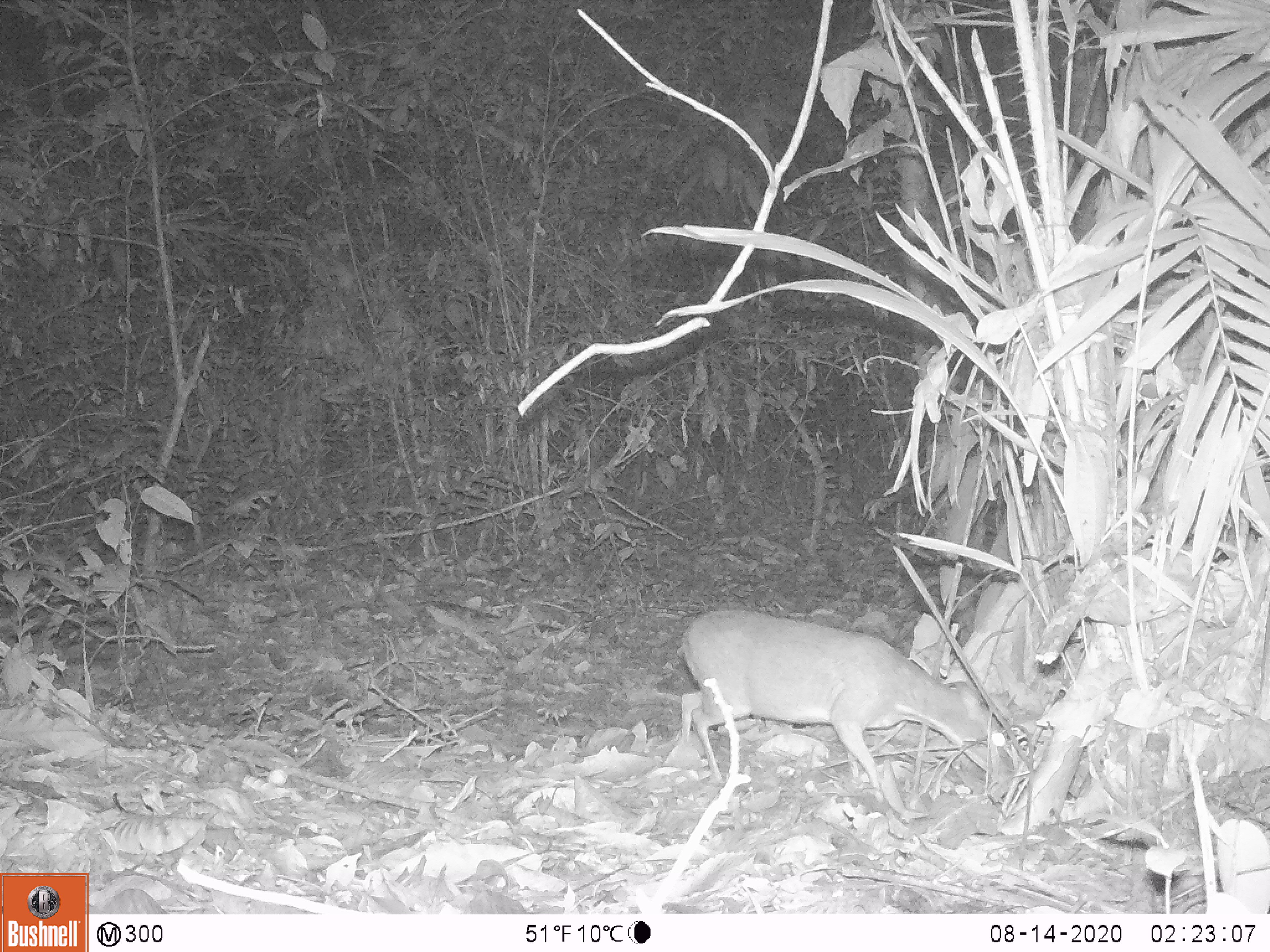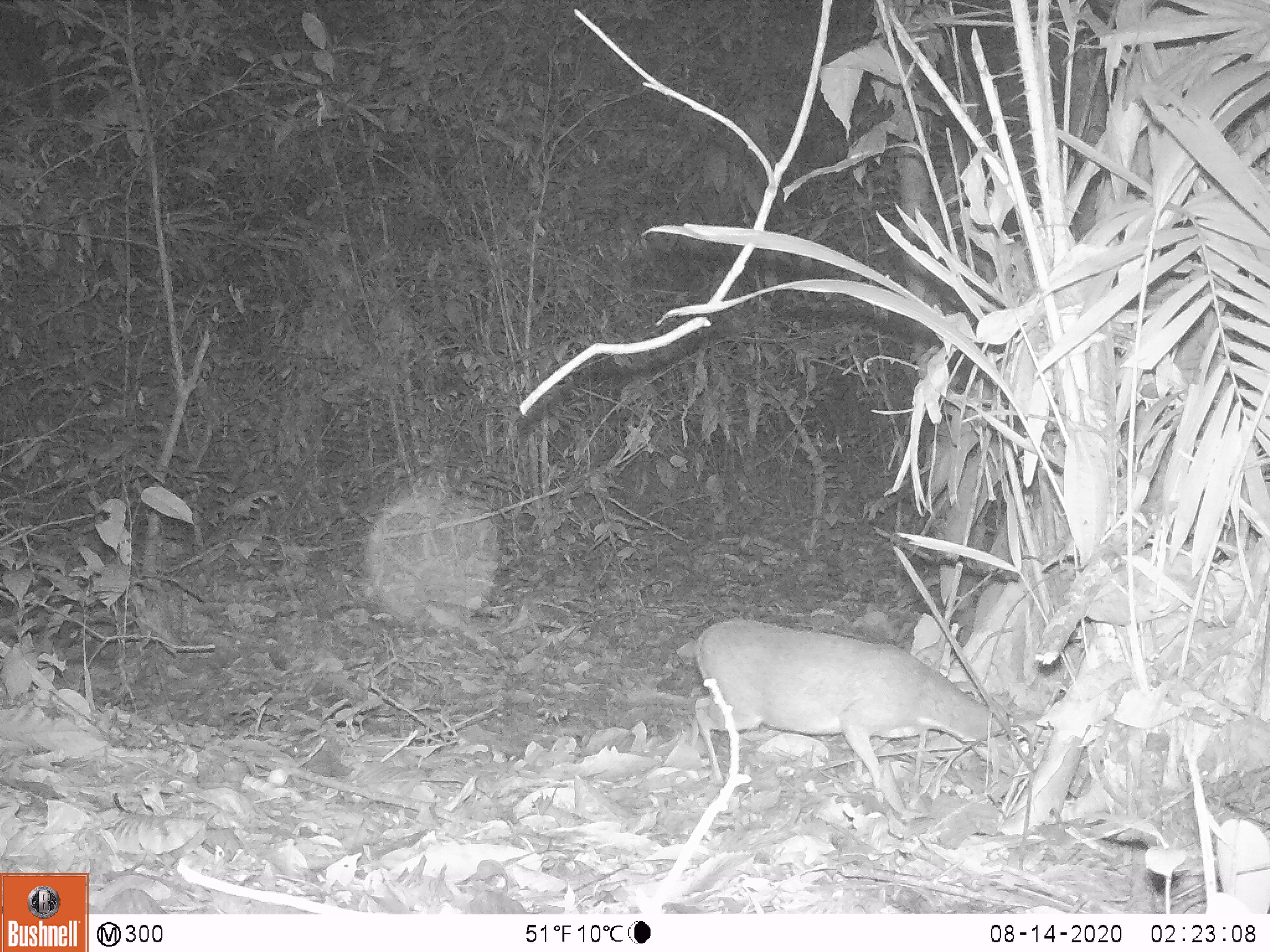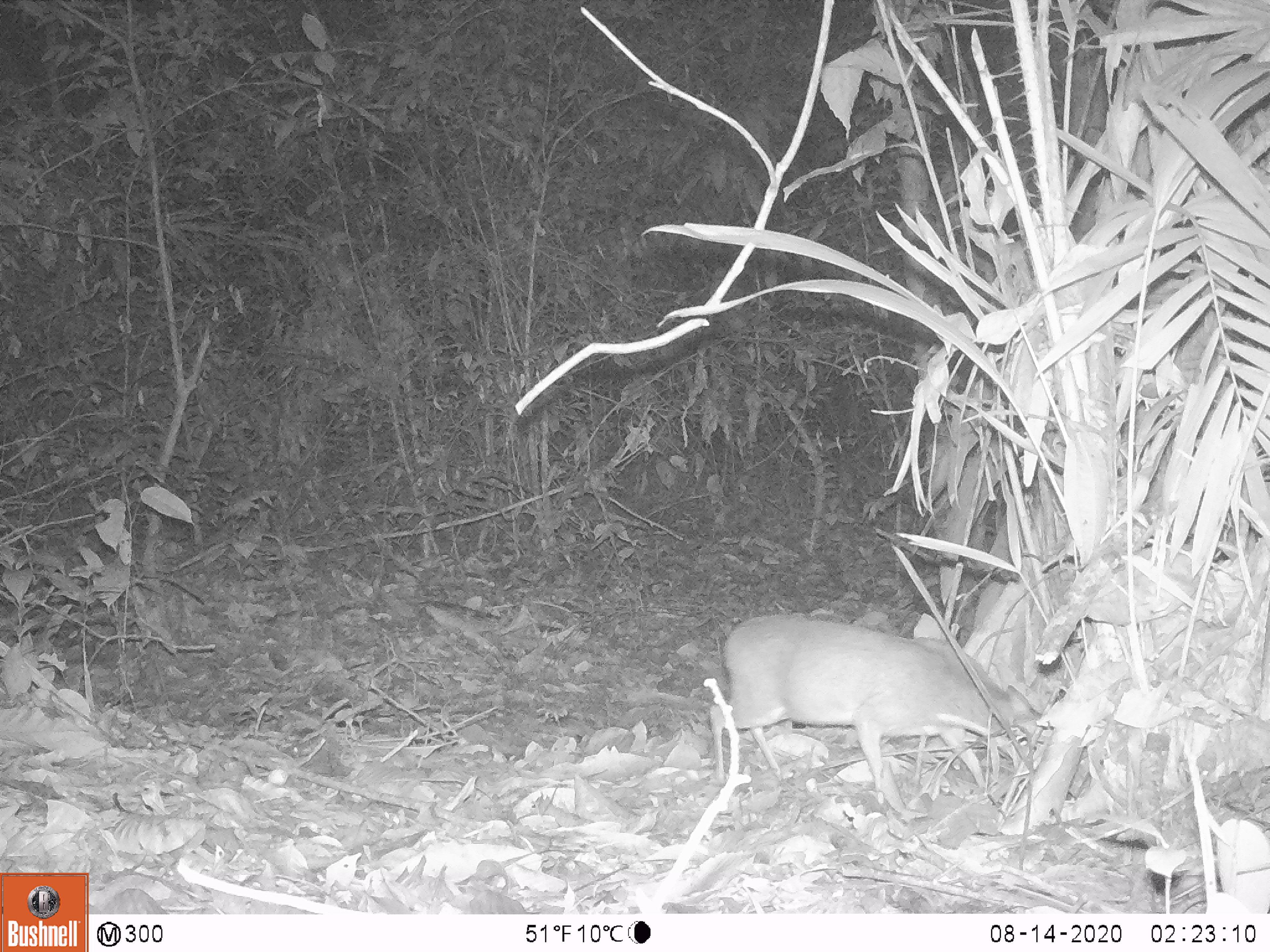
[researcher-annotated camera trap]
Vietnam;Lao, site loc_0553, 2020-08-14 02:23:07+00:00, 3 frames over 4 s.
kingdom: Animalia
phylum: Chordata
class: Mammalia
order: Artiodactyla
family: Tragulidae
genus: Moschiola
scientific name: Moschiola meminna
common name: chevrotain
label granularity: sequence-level